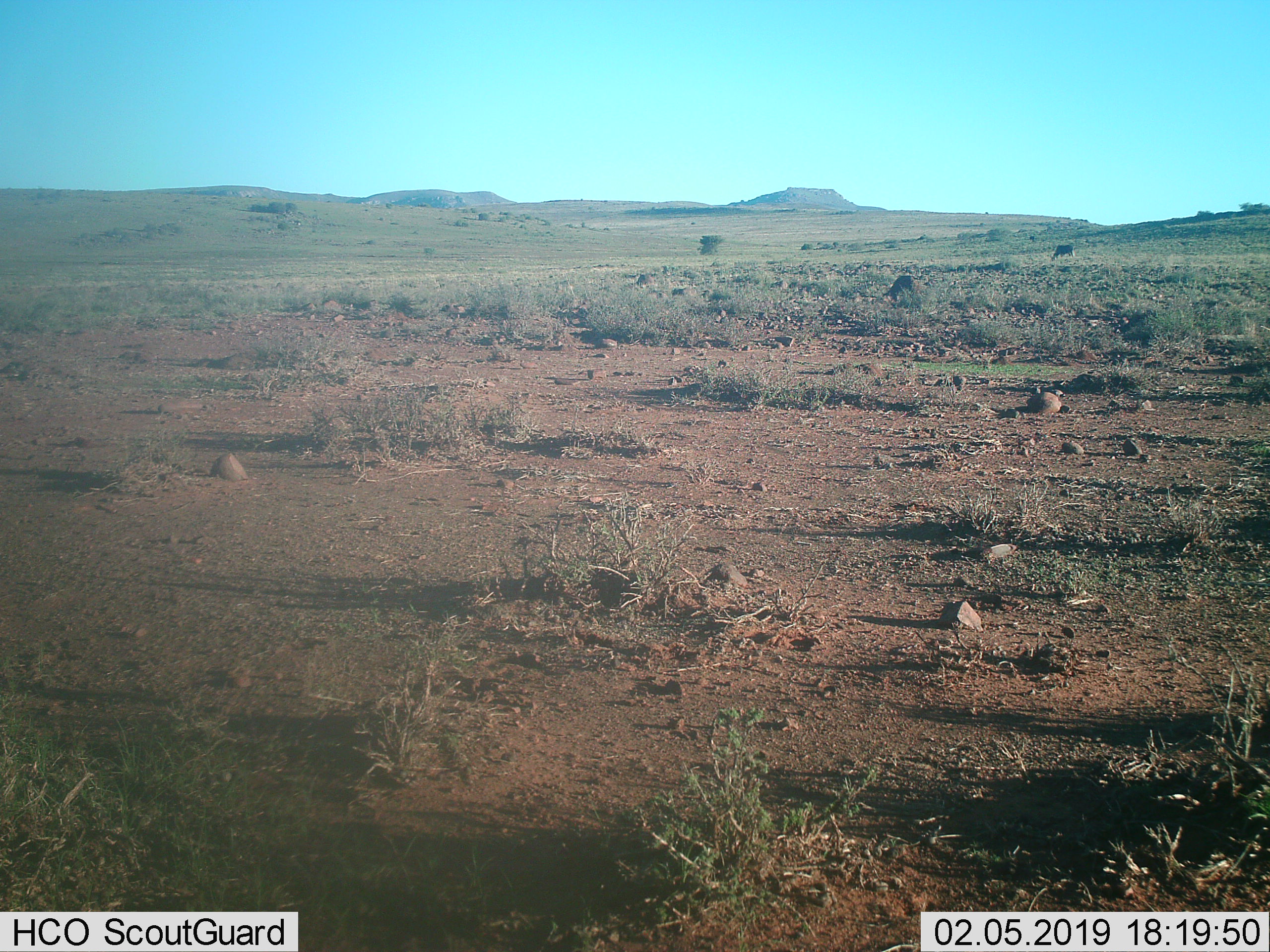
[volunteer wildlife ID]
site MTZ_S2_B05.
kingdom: Animalia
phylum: Chordata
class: Mammalia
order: Artiodactyla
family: Bovidae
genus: Connochaetes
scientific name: Connochaetes gnou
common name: black wildebeest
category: wildebeestblack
Wildebeestblack (black wildebeest) (Connochaetes gnou), count 1. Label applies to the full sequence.